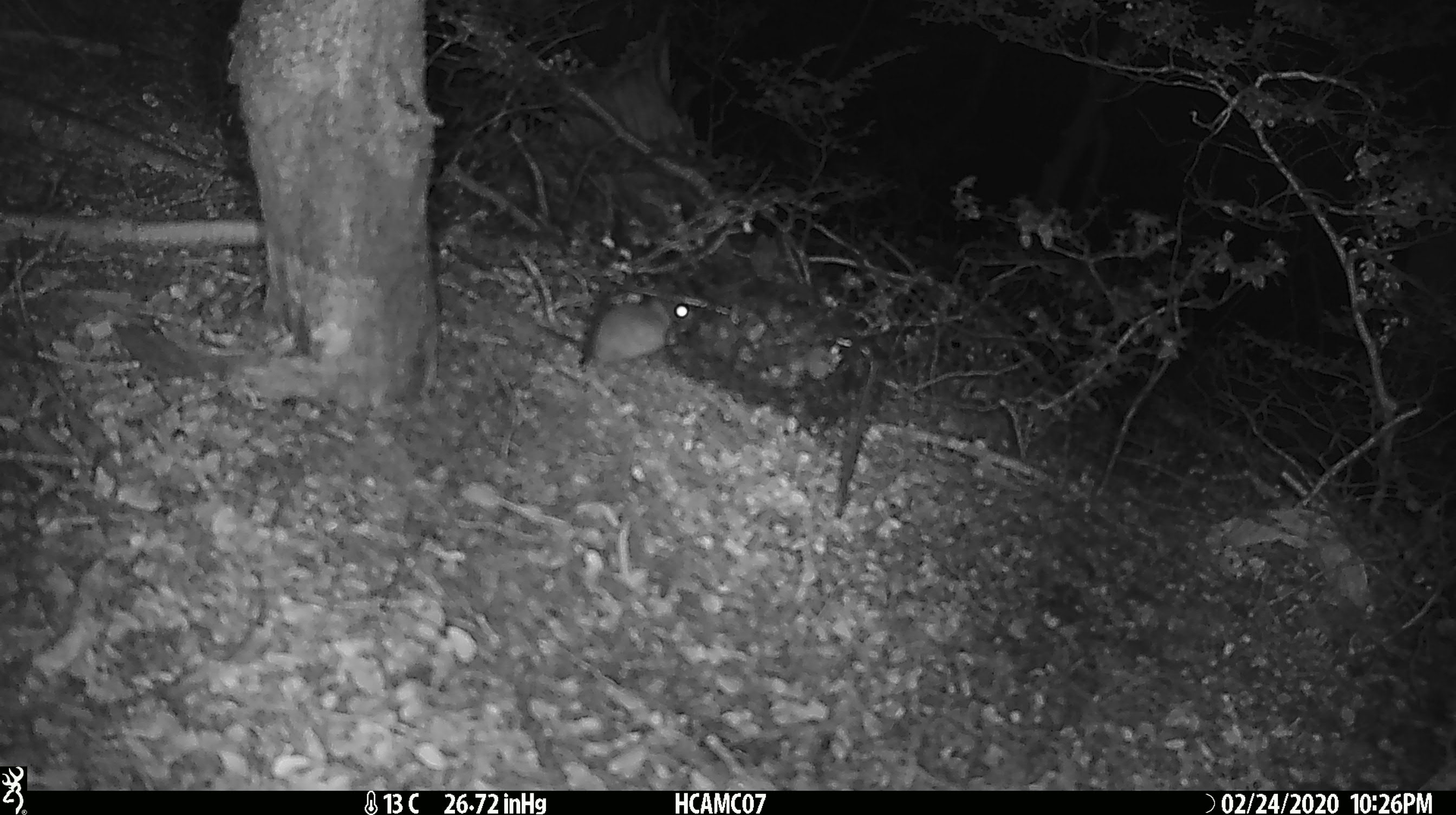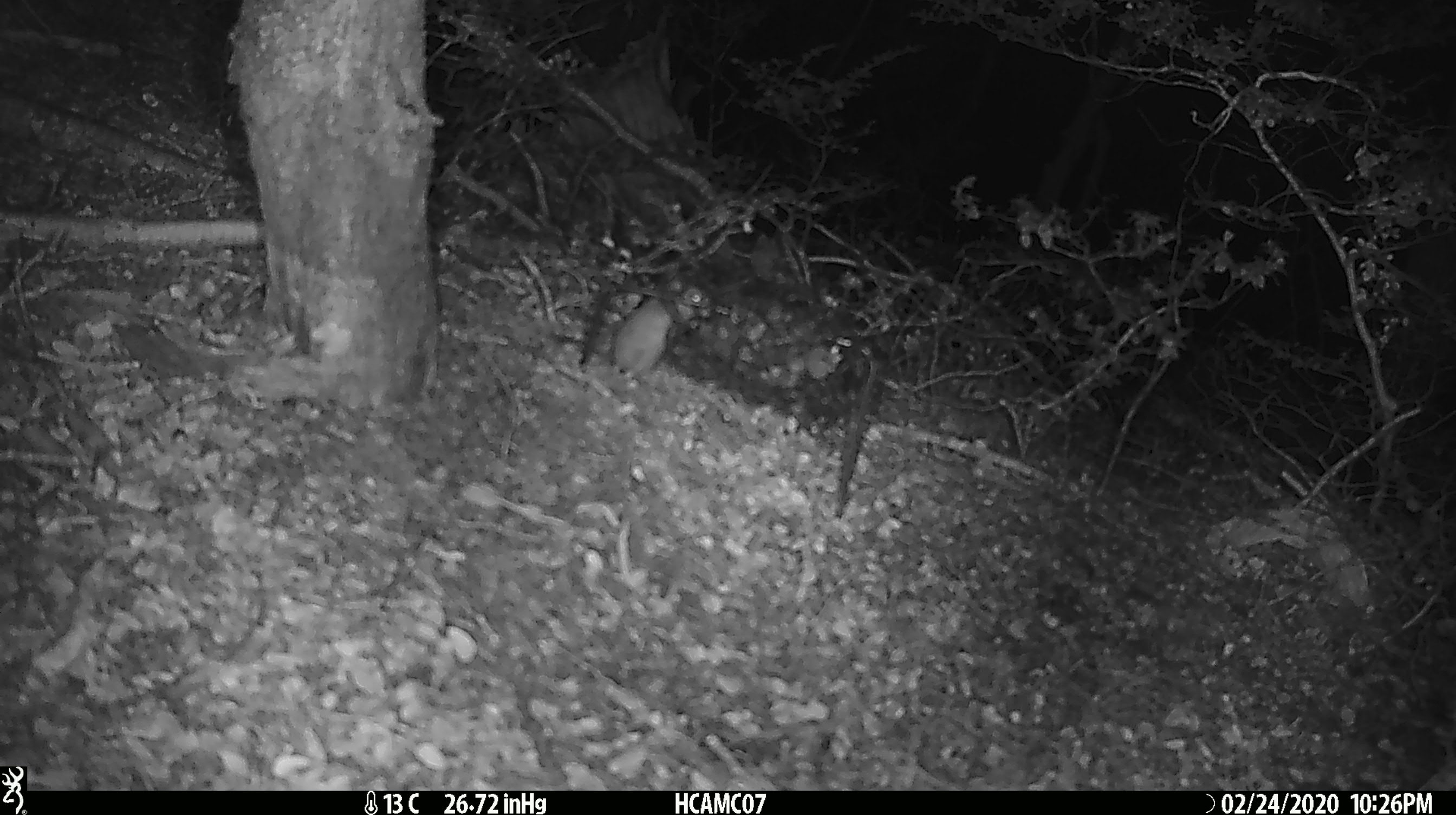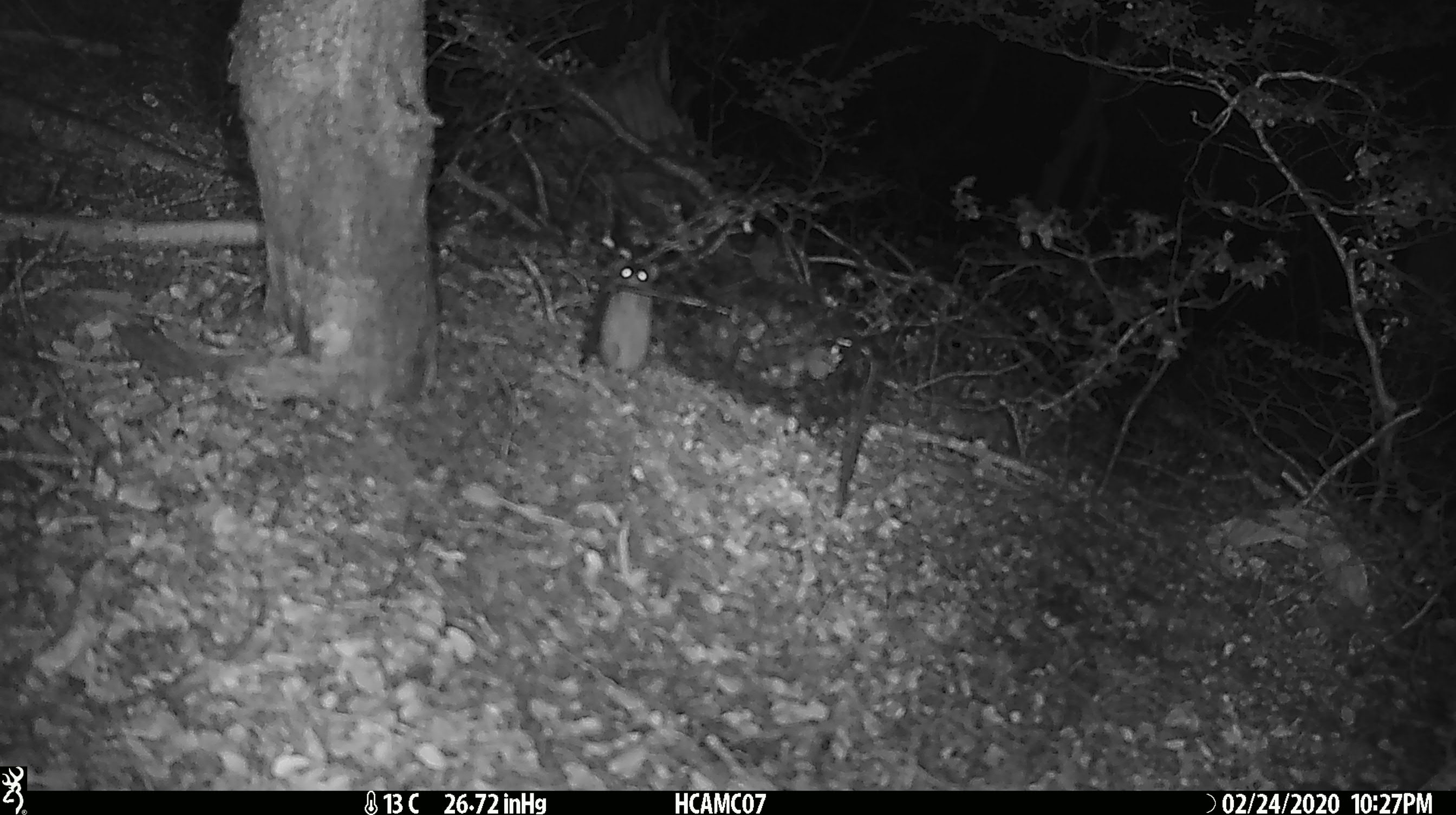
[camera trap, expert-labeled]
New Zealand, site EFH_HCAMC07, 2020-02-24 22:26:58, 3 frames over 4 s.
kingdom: Animalia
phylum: Chordata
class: Mammalia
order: Rodentia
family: Muridae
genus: Mus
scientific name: Mus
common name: mouse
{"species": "mouse (Mus)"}